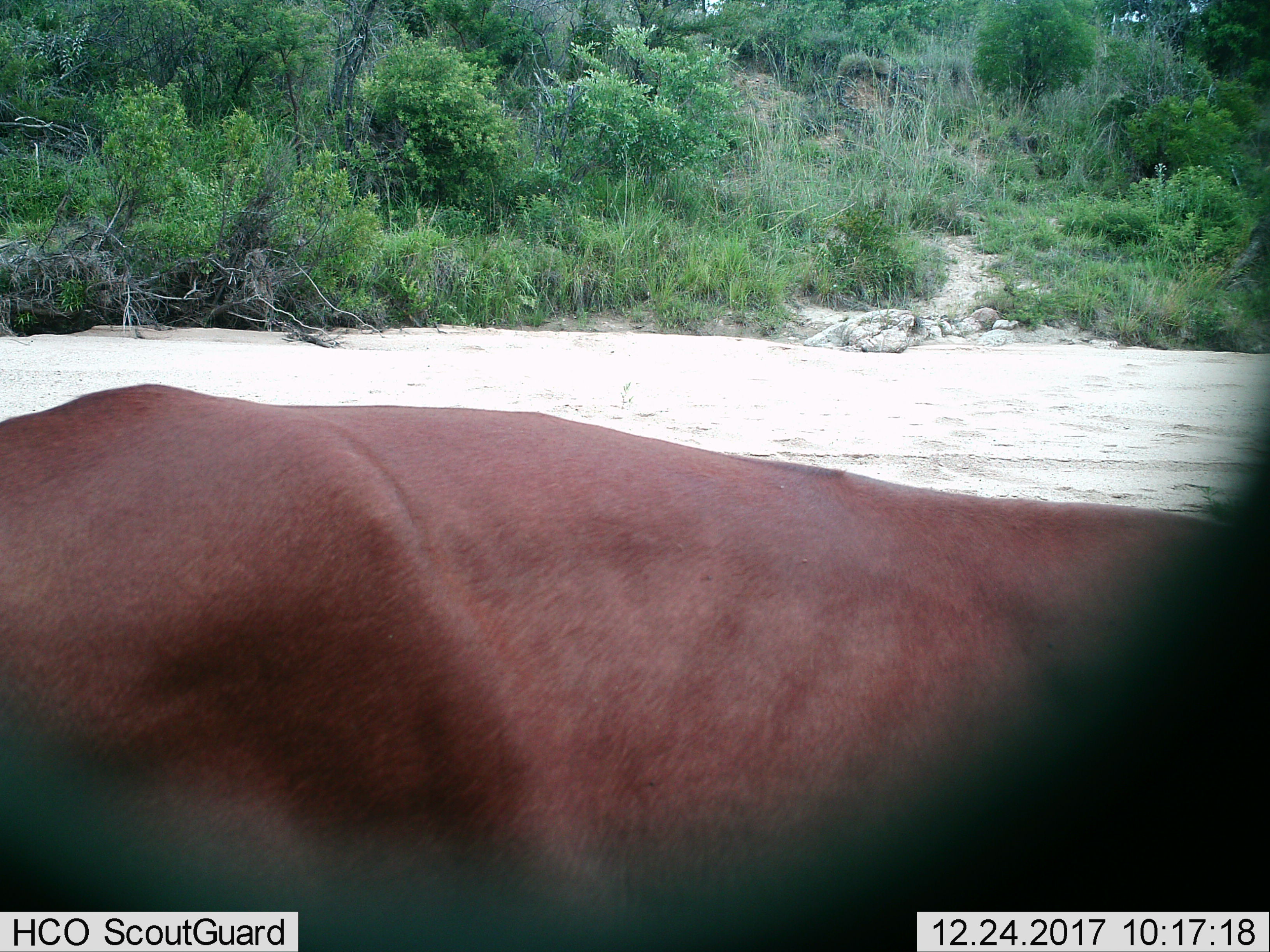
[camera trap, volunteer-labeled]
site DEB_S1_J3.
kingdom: Animalia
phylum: Chordata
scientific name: Vertebrata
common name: domestic animal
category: domesticanimal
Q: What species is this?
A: Domesticanimal (domestic animal) (Vertebrata).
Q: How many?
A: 1.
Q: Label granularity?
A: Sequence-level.